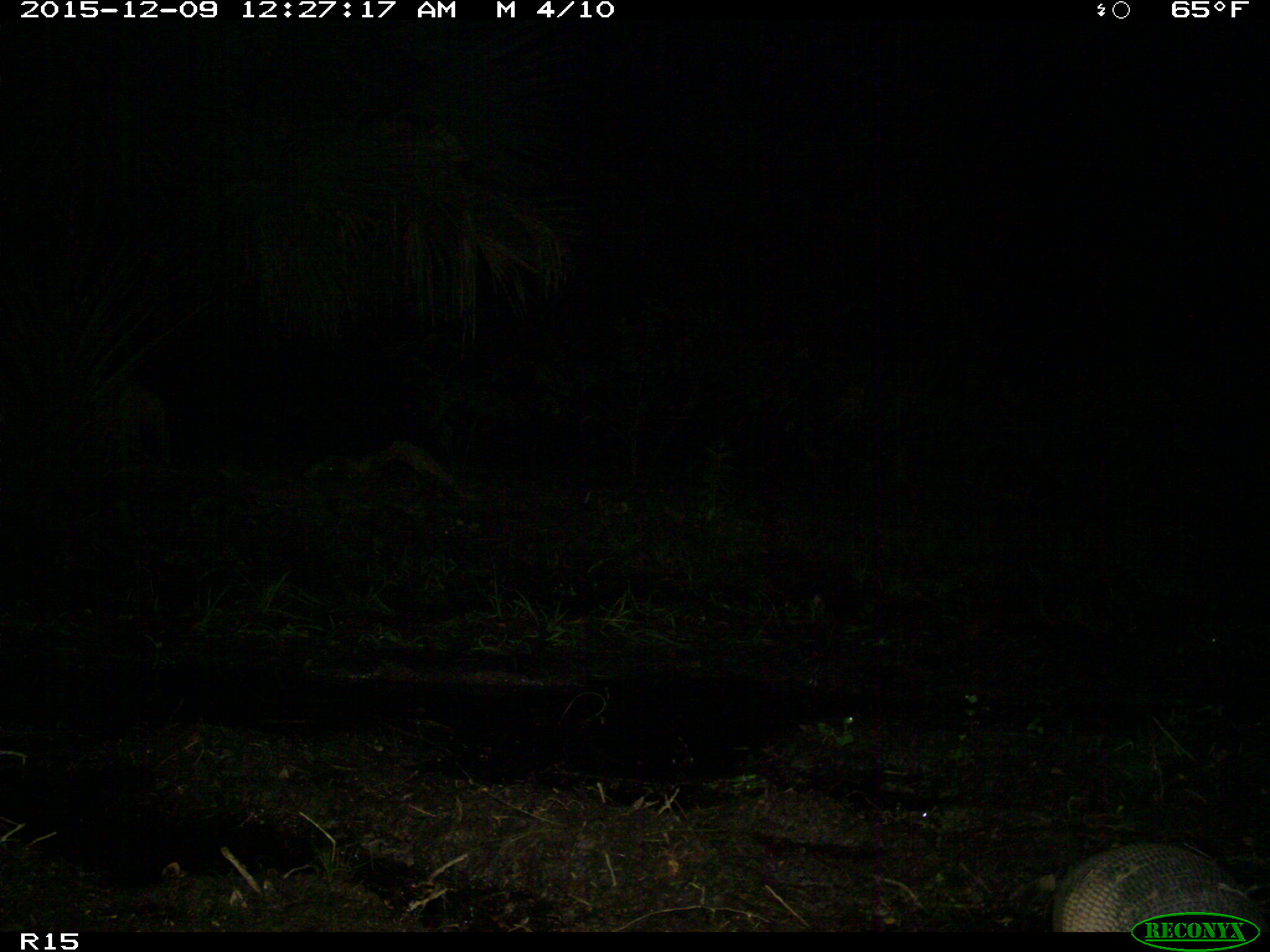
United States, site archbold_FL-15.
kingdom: Animalia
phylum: Chordata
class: Mammalia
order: Cingulata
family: Dasypodidae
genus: Dasypus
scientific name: Dasypus novemcinctus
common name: nine-banded armadillo